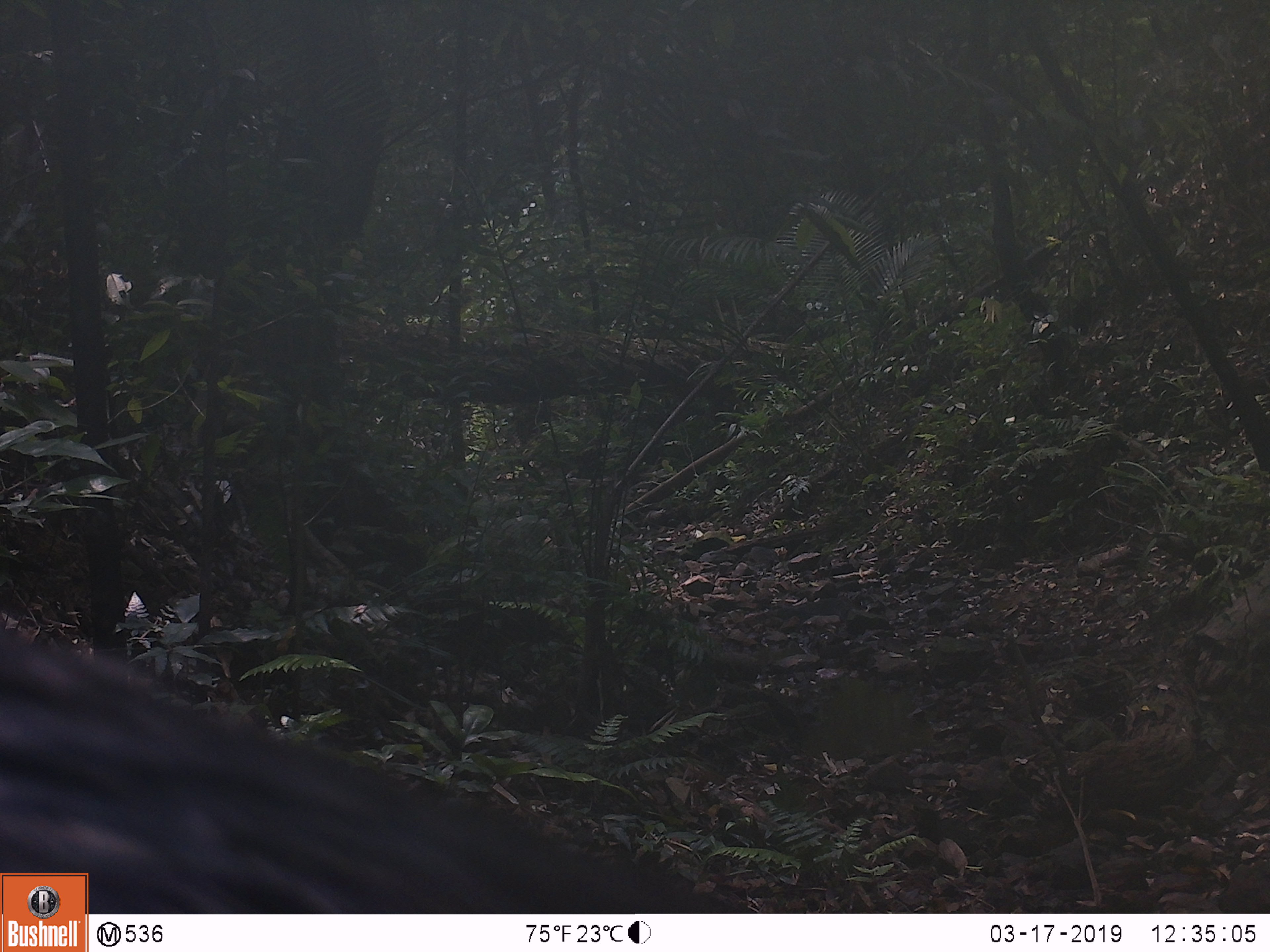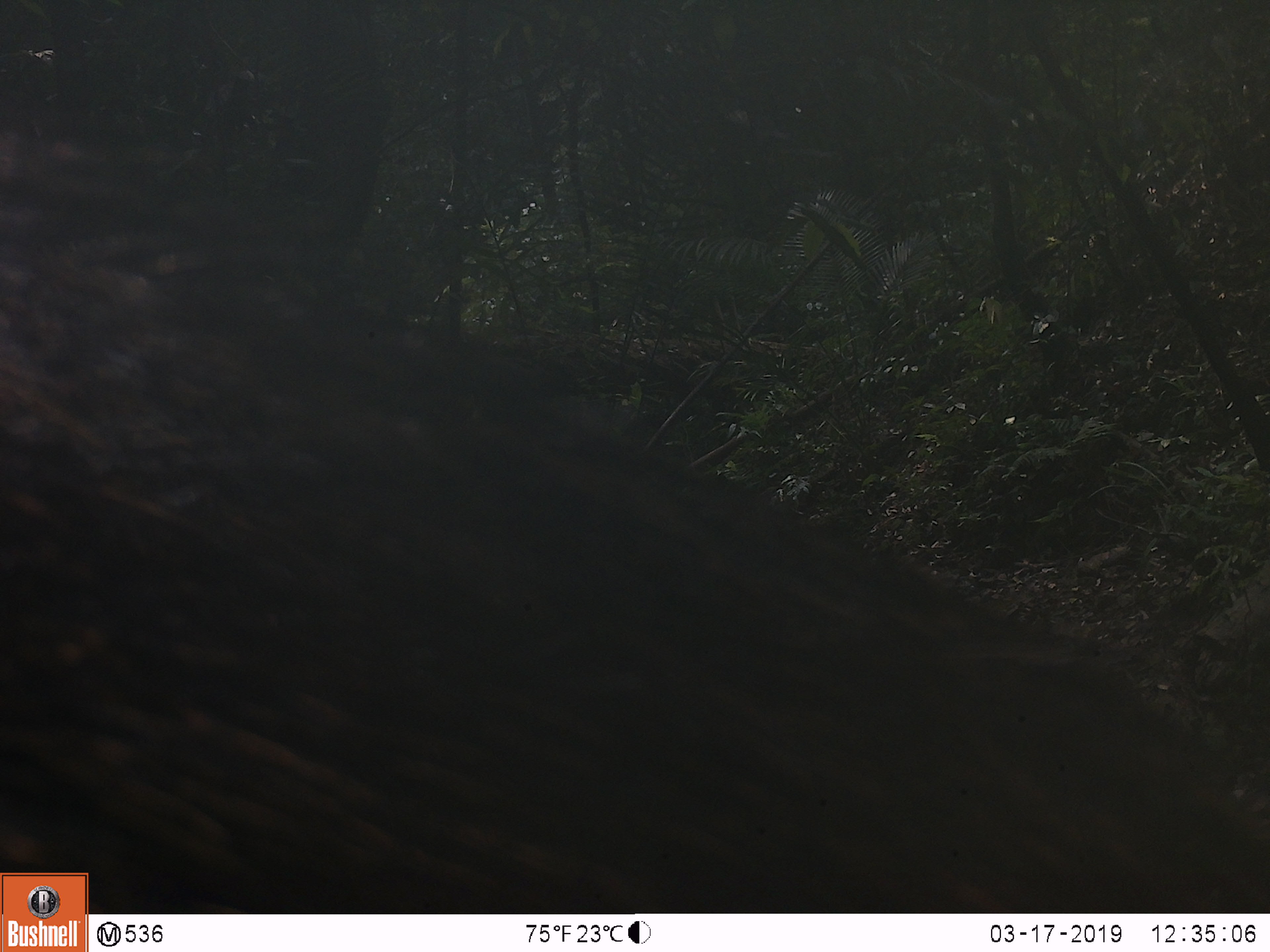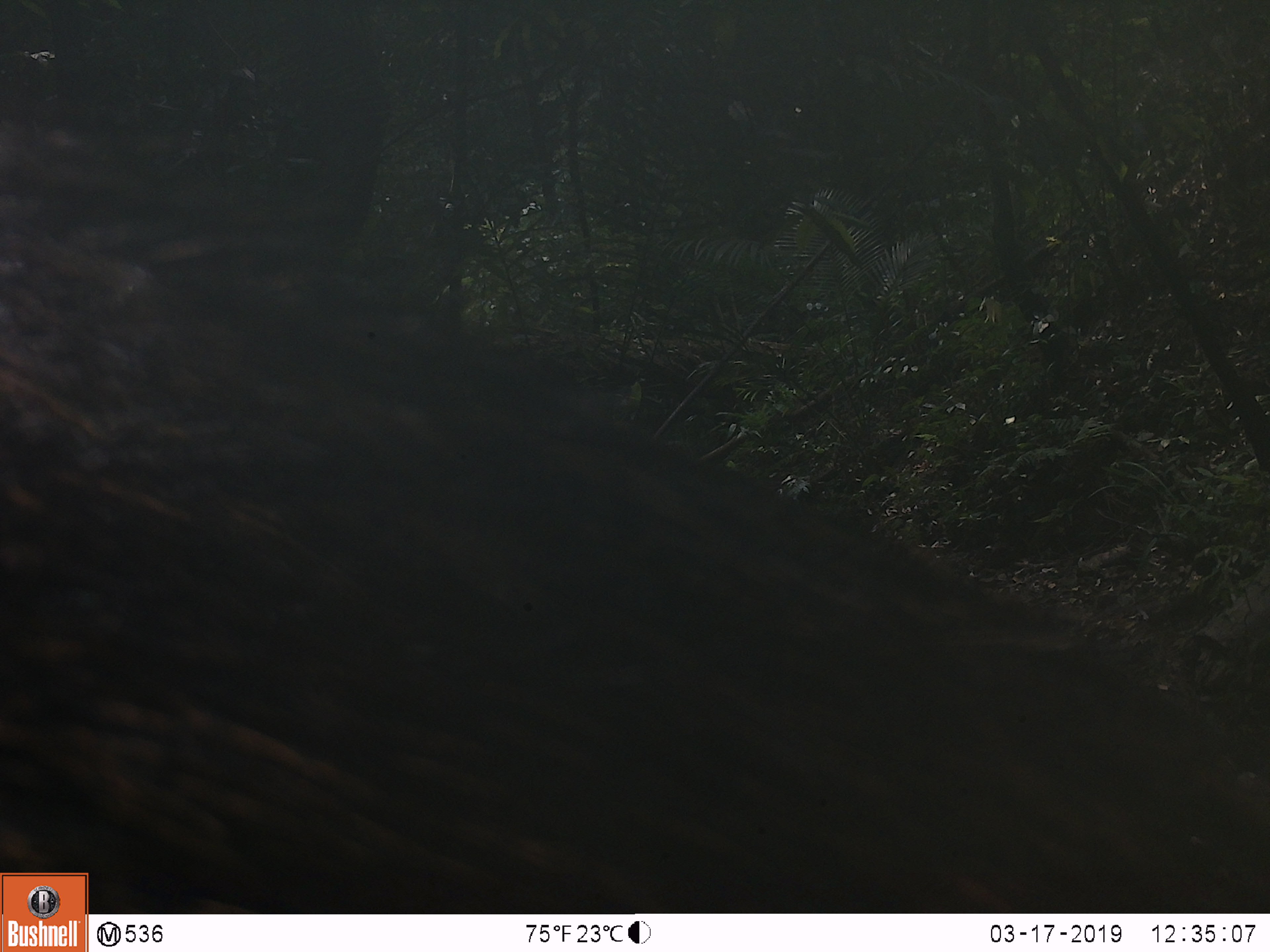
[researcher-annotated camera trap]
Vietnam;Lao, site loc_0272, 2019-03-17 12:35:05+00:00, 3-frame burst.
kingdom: Animalia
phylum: Chordata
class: Mammalia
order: Artiodactyla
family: Suidae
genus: Sus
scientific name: Sus scrofa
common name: eurasian wild pig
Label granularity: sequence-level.